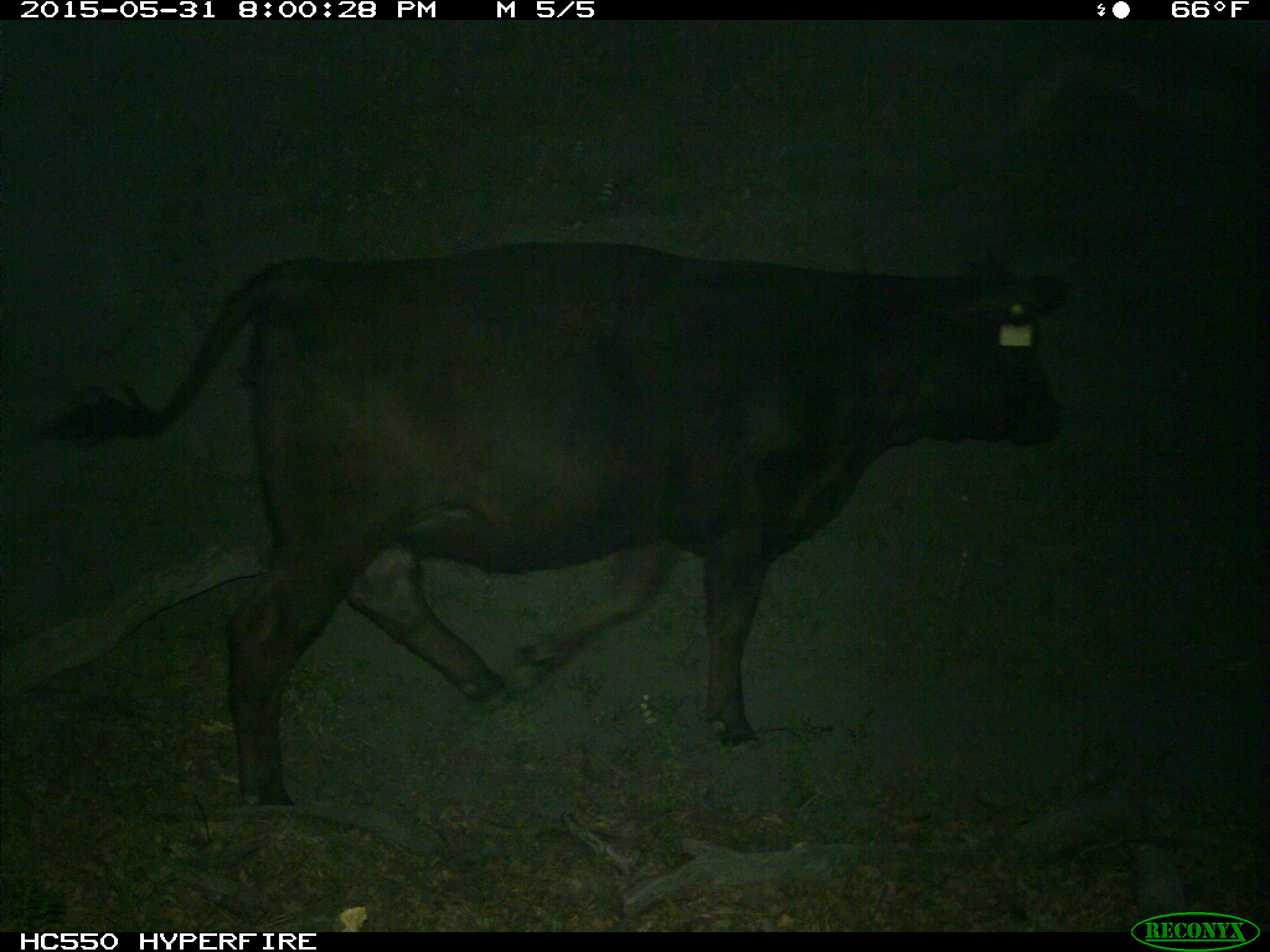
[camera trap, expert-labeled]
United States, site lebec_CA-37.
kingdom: Animalia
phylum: Chordata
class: Mammalia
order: Artiodactyla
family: Bovidae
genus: Bos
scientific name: Bos taurus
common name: domestic cow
Bos taurus (domestic cow).